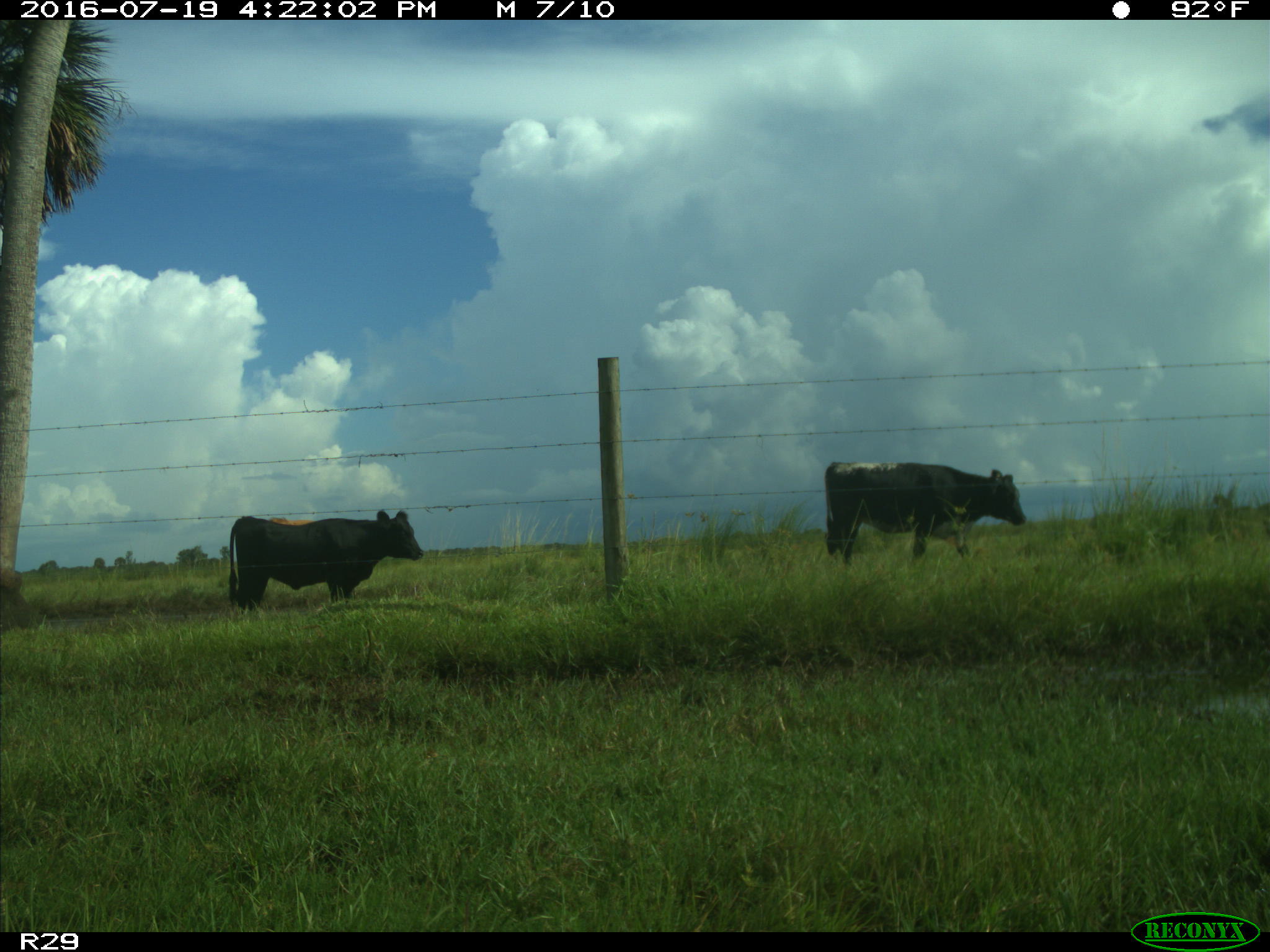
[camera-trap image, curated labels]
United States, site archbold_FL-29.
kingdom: Animalia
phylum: Chordata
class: Mammalia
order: Artiodactyla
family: Bovidae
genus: Bos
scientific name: Bos taurus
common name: domestic cow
Bos taurus (domestic cow).